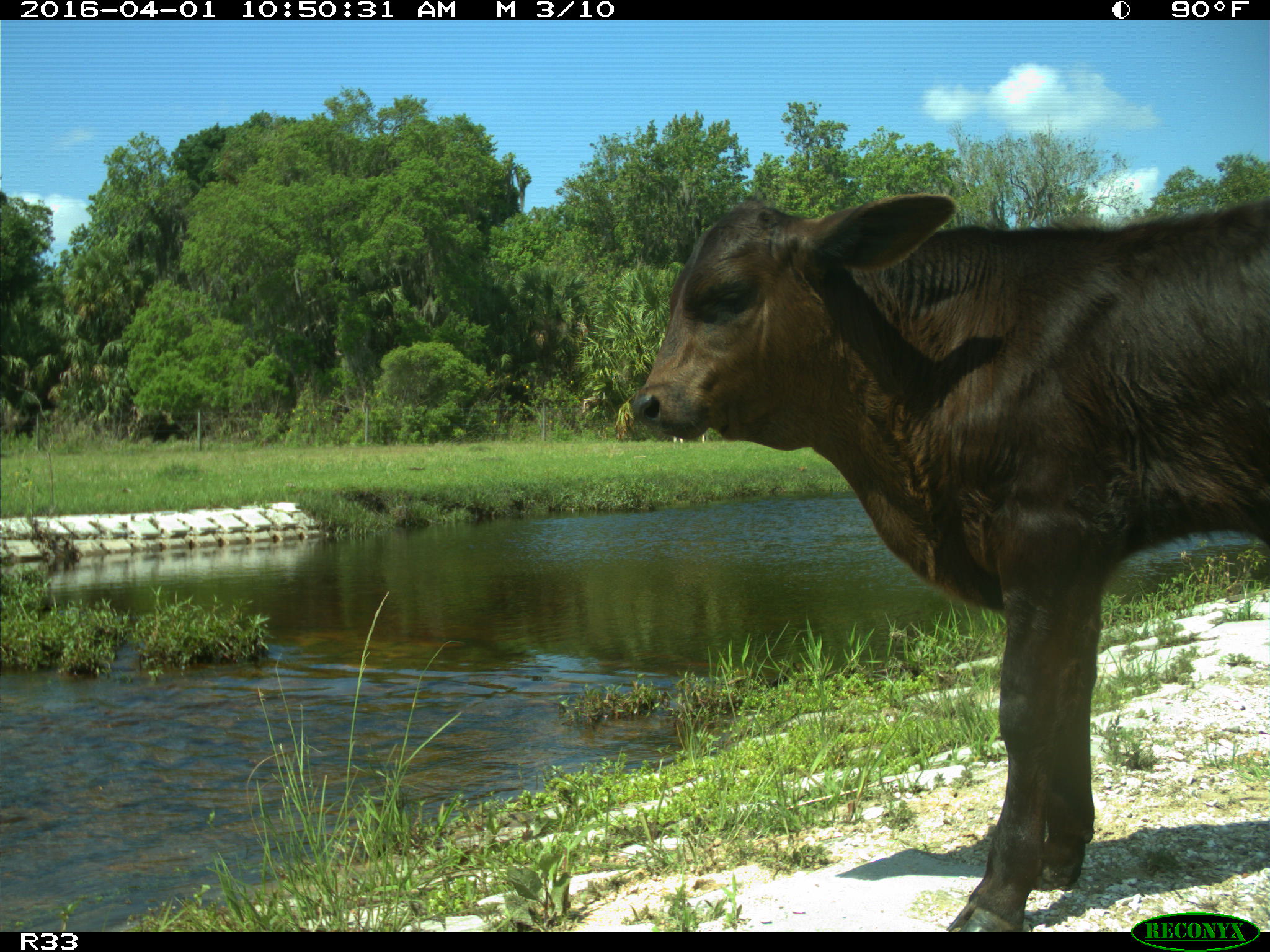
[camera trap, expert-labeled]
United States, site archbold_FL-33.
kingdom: Animalia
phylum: Chordata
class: Mammalia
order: Artiodactyla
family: Bovidae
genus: Bos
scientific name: Bos taurus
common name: domestic cow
Bos taurus (domestic cow).